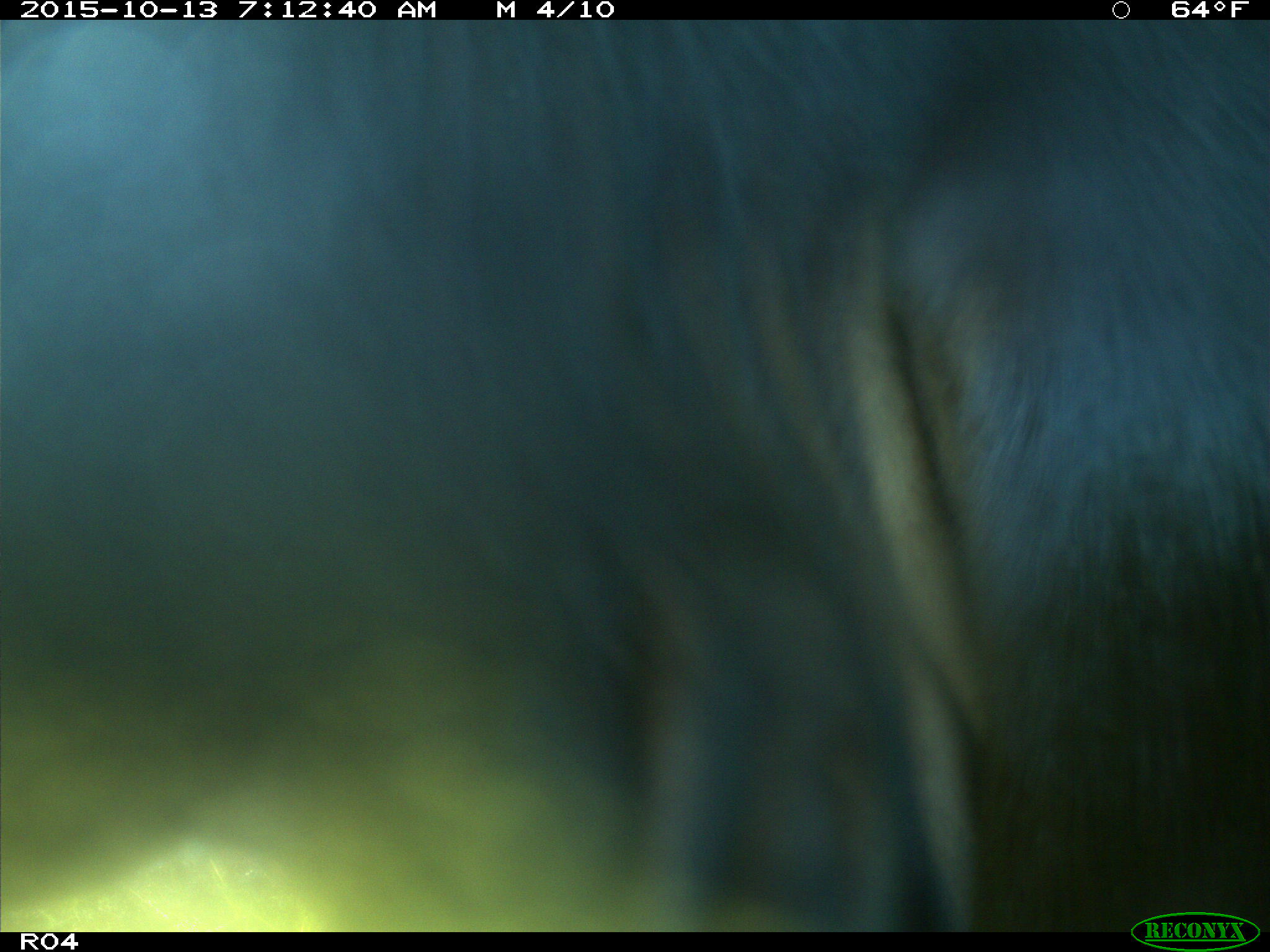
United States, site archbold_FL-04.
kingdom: Animalia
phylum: Chordata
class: Mammalia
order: Artiodactyla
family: Bovidae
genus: Bos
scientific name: Bos taurus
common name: domestic cow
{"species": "Bos taurus (domestic cow)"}